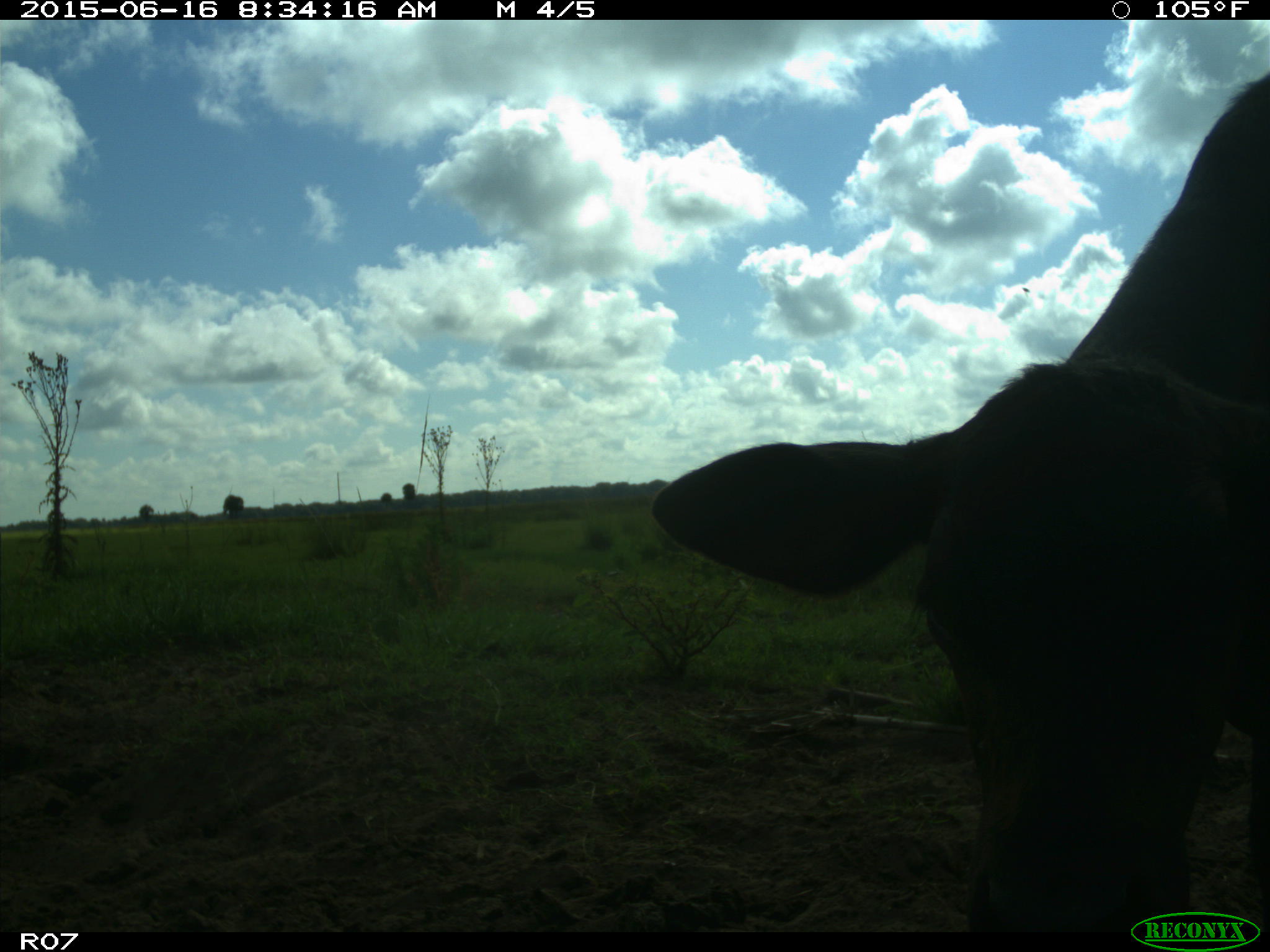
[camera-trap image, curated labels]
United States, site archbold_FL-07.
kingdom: Animalia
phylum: Chordata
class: Mammalia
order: Artiodactyla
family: Bovidae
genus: Bos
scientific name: Bos taurus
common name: domestic cow